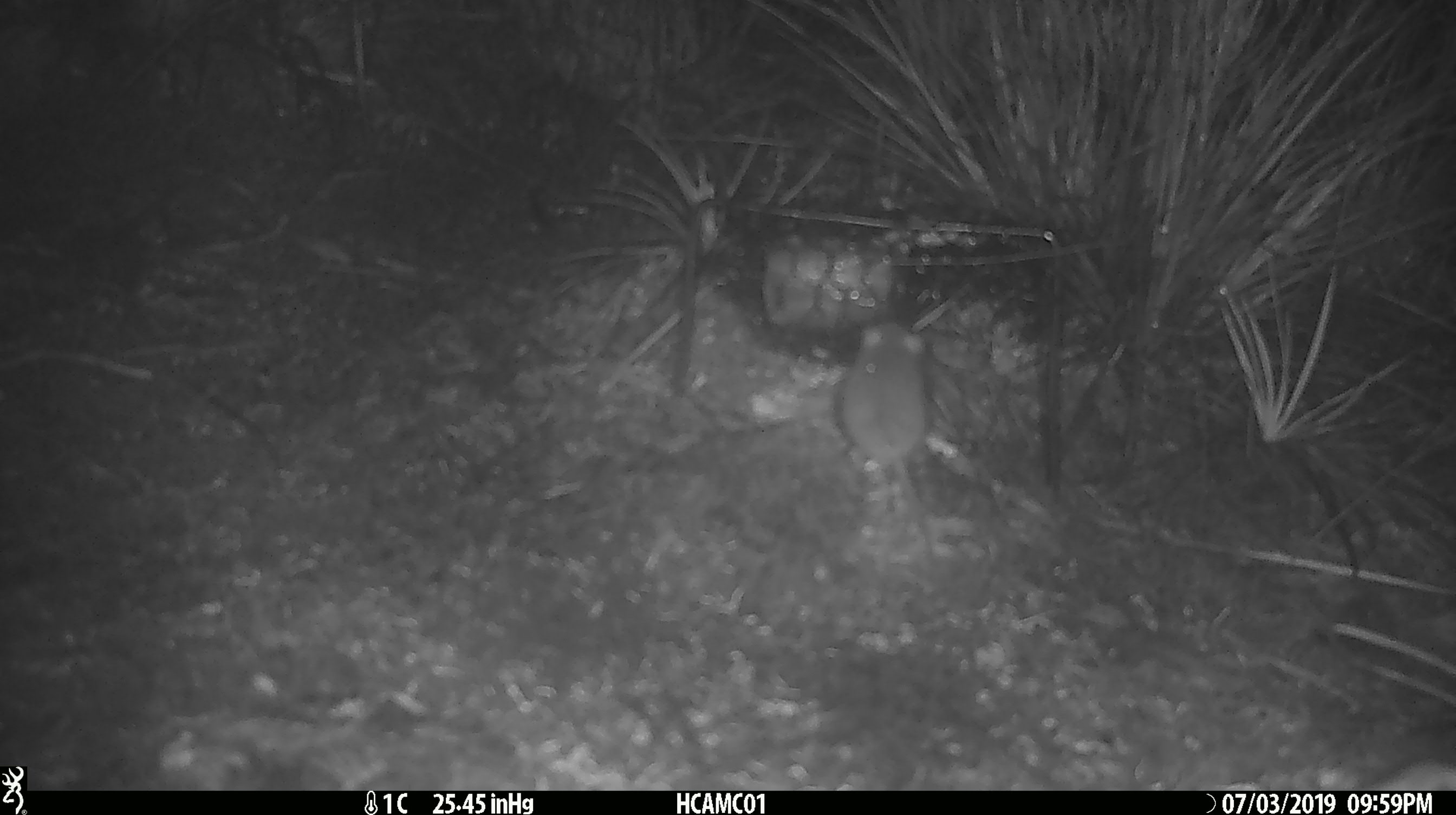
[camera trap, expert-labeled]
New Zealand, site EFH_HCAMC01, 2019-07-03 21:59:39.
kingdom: Animalia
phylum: Chordata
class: Mammalia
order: Rodentia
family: Muridae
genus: Mus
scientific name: Mus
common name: mouse